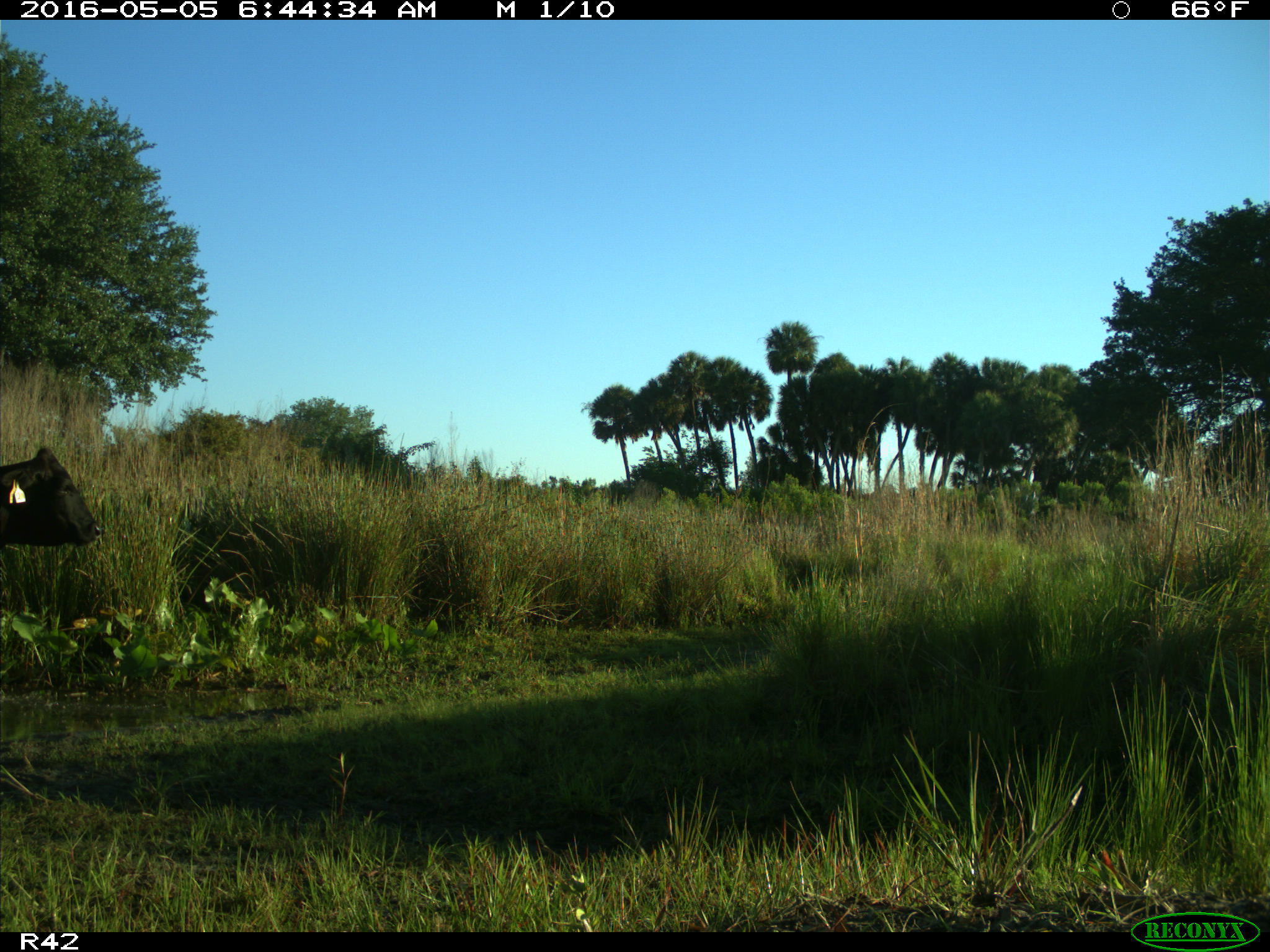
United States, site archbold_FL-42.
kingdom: Animalia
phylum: Chordata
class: Mammalia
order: Artiodactyla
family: Bovidae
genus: Bos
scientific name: Bos taurus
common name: domestic cow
Bos taurus (domestic cow).